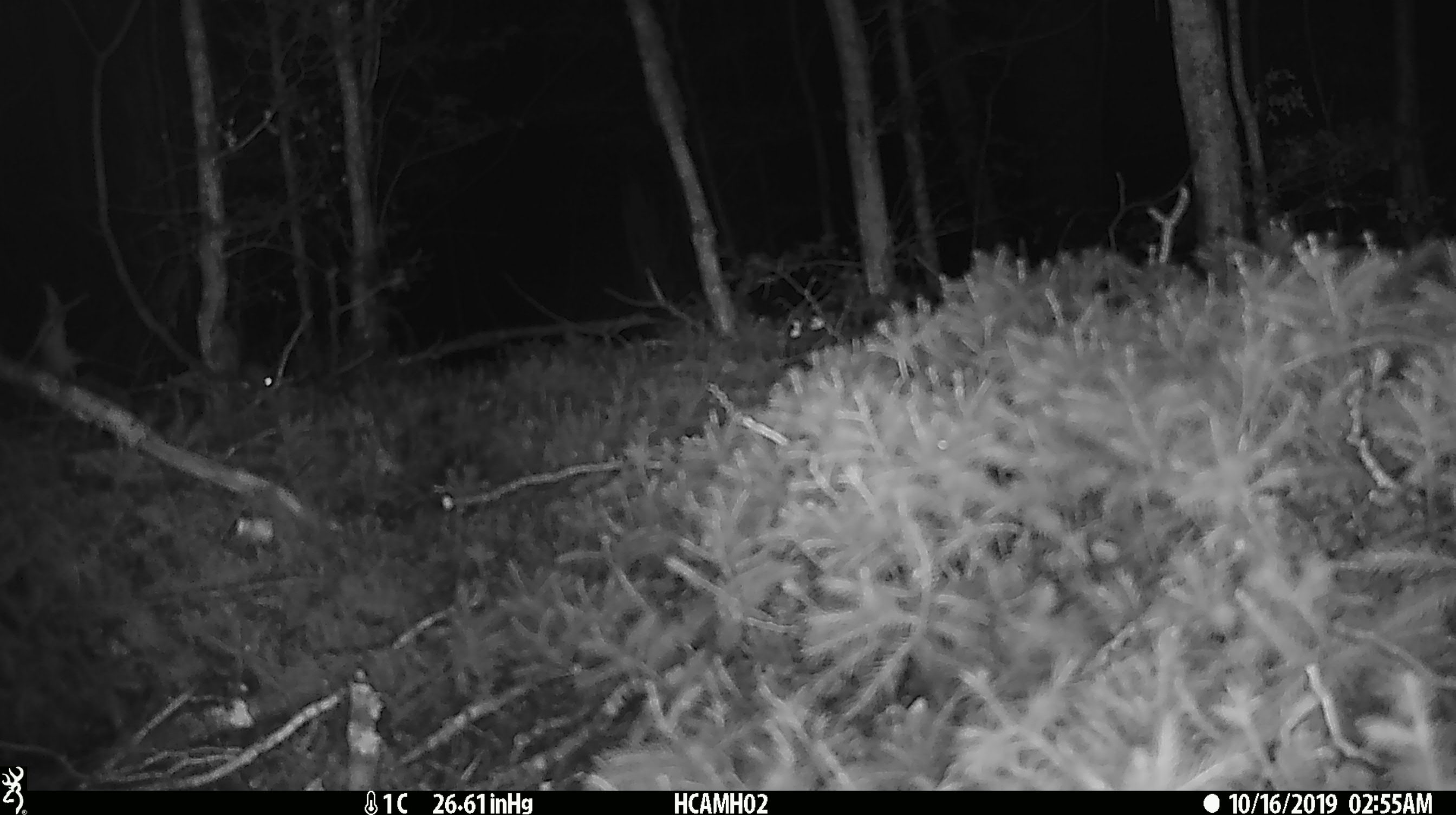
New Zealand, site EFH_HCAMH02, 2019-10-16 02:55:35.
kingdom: Animalia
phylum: Chordata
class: Mammalia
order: Rodentia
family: Muridae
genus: Mus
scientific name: Mus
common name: mouse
Mouse (Mus).